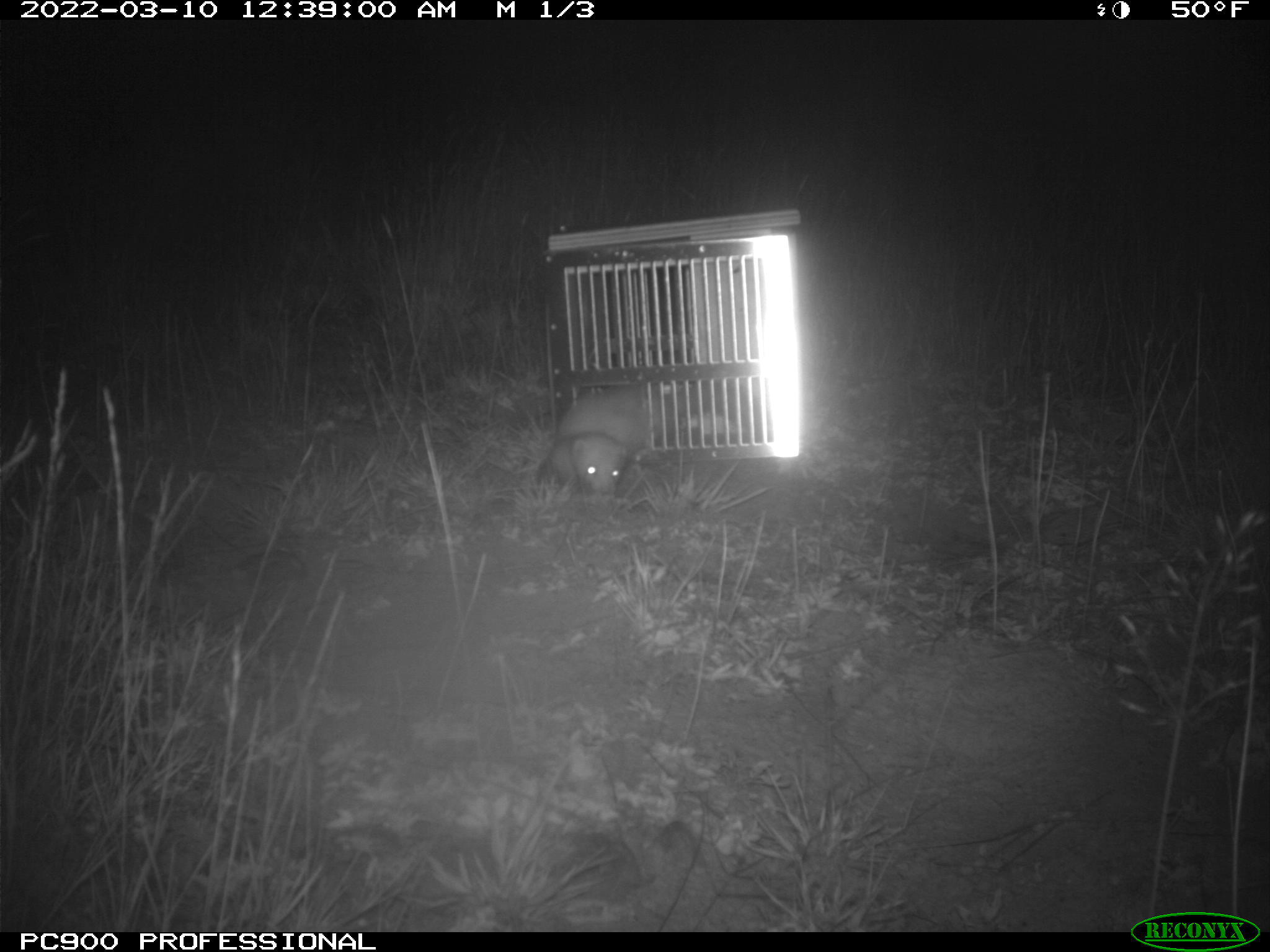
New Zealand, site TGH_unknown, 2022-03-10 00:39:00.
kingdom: Animalia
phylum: Chordata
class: Mammalia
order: Carnivora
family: Mustelidae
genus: Mustela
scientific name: Mustela furo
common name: ferret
Ferret (Mustela furo).